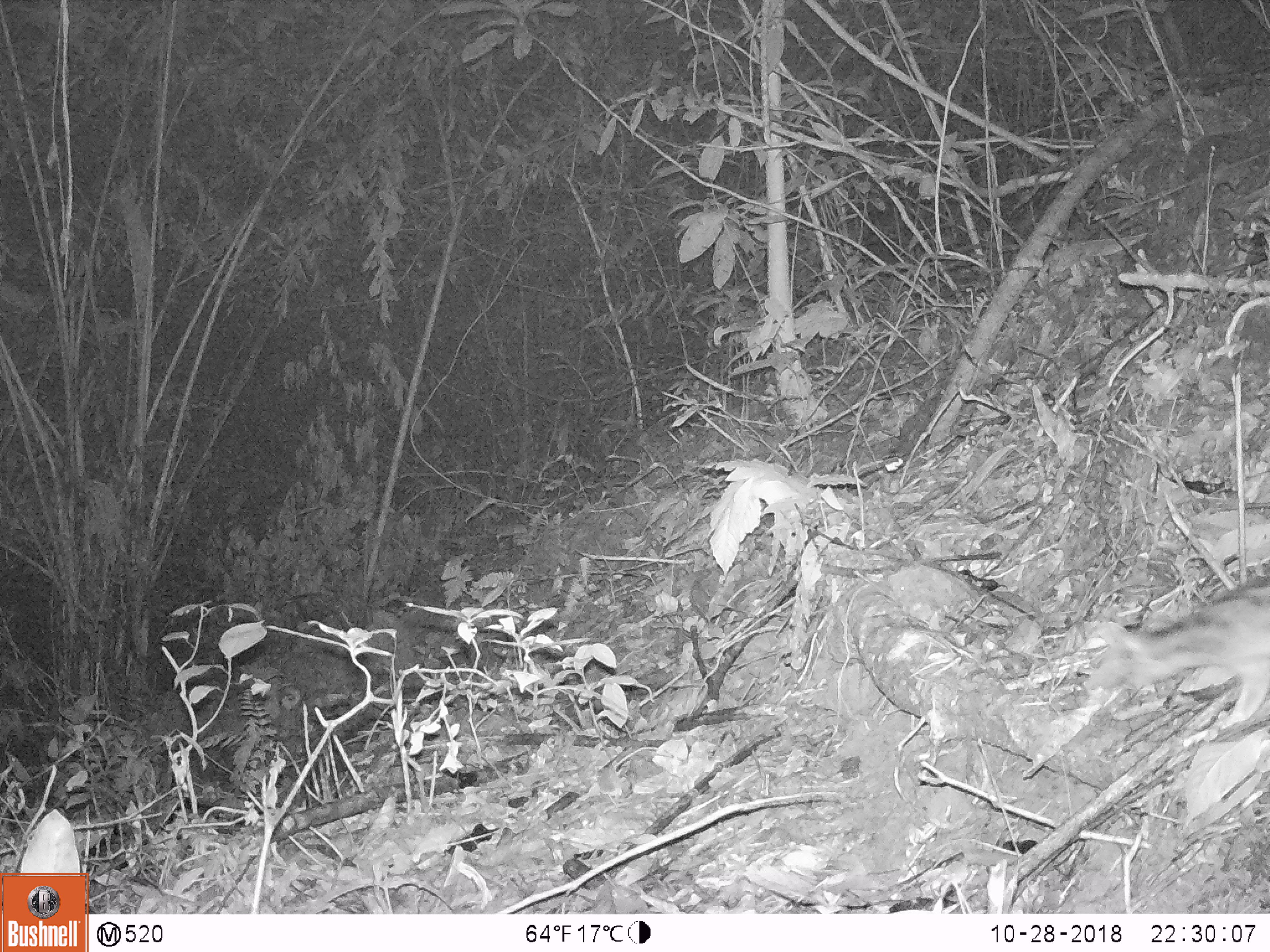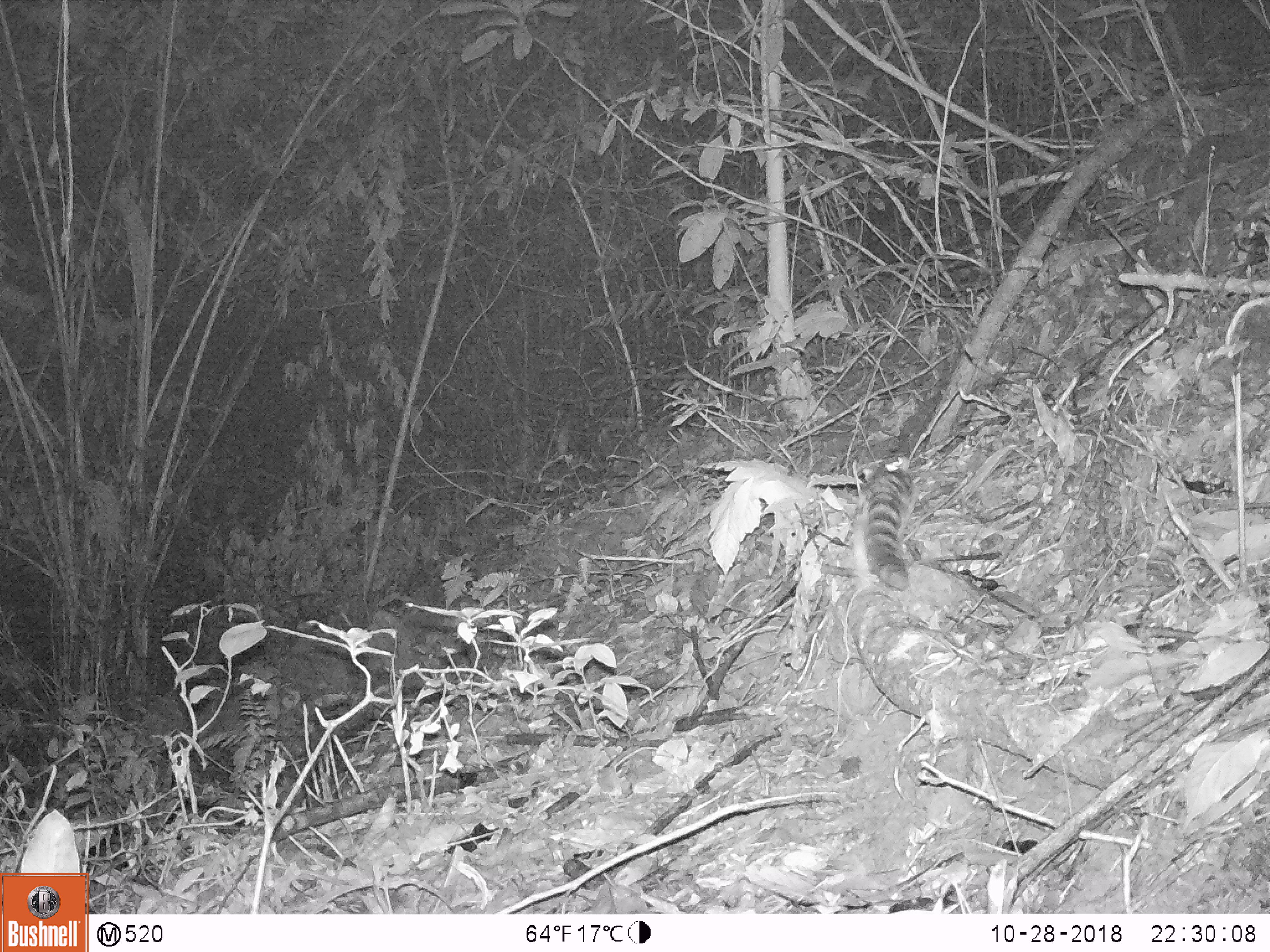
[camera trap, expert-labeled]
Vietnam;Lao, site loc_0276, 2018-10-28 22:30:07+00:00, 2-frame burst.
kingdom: Animalia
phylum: Chordata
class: Mammalia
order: Carnivora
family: Prionodontidae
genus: Prionodon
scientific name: Prionodon pardicolor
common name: spotted linsang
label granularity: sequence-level